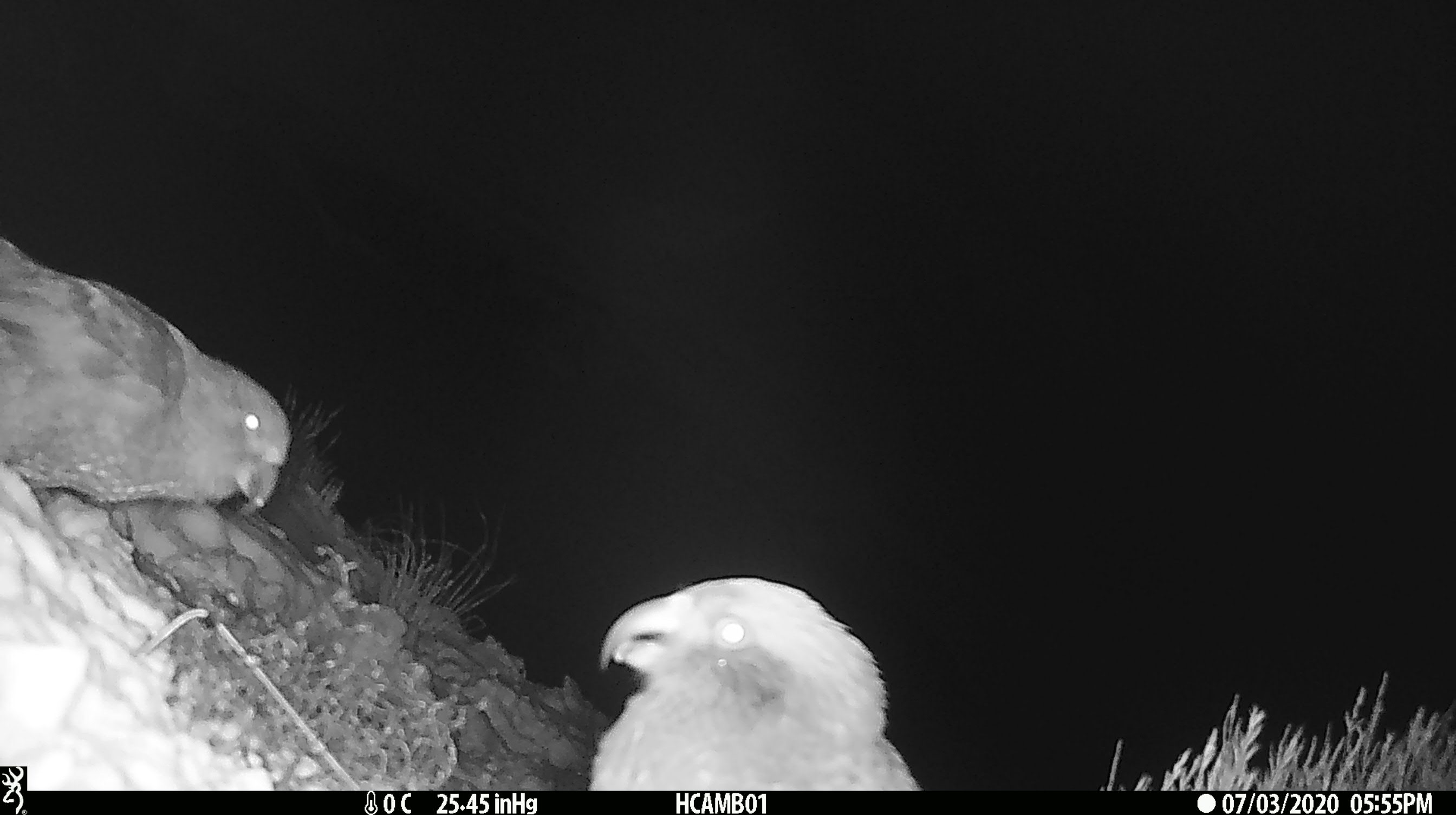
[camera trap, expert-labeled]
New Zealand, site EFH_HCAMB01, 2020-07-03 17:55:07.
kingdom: Animalia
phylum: Chordata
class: Aves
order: Psittaciformes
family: Strigopidae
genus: Nestor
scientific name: Nestor notabilis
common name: kea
Kea (Nestor notabilis).